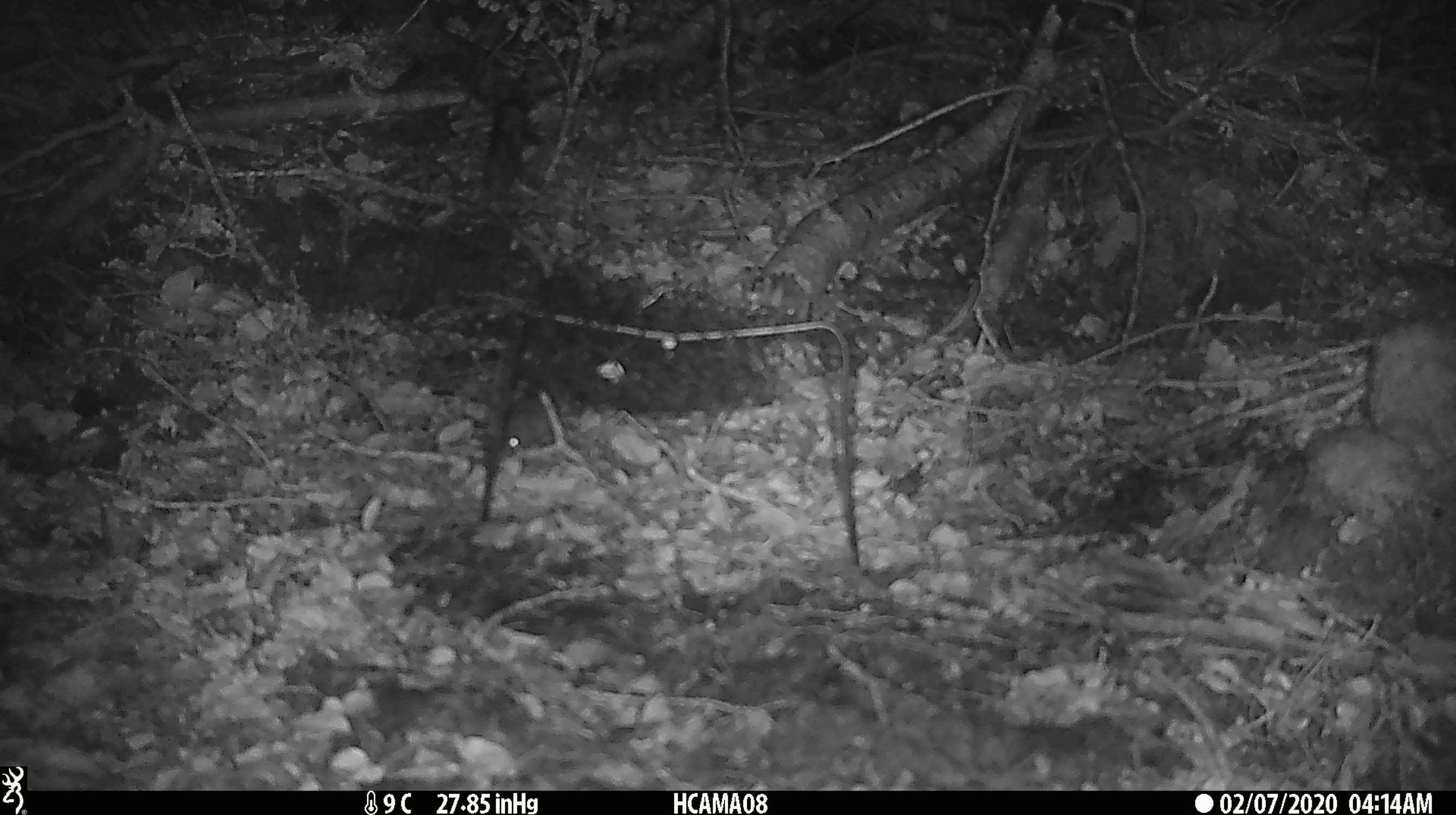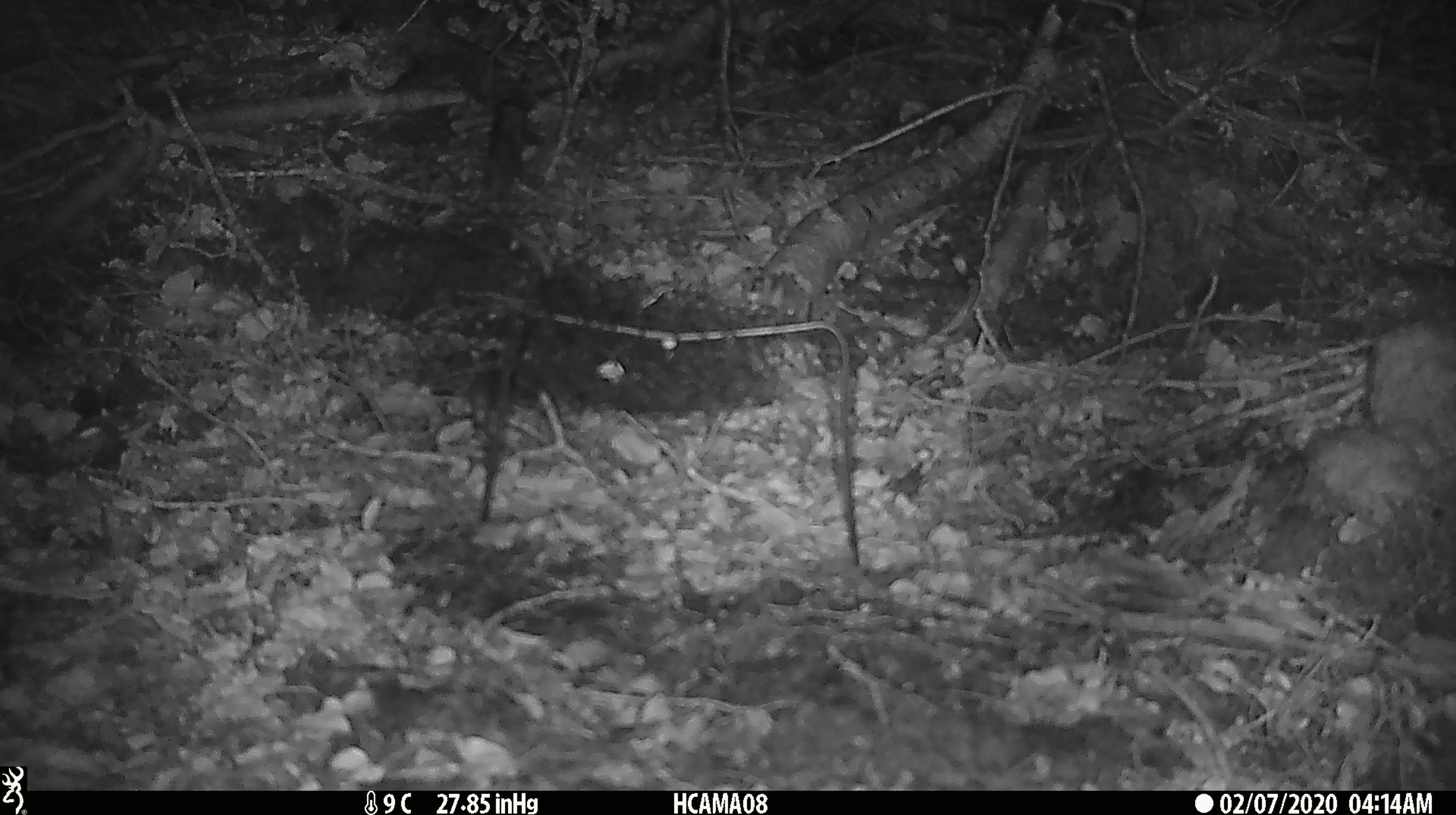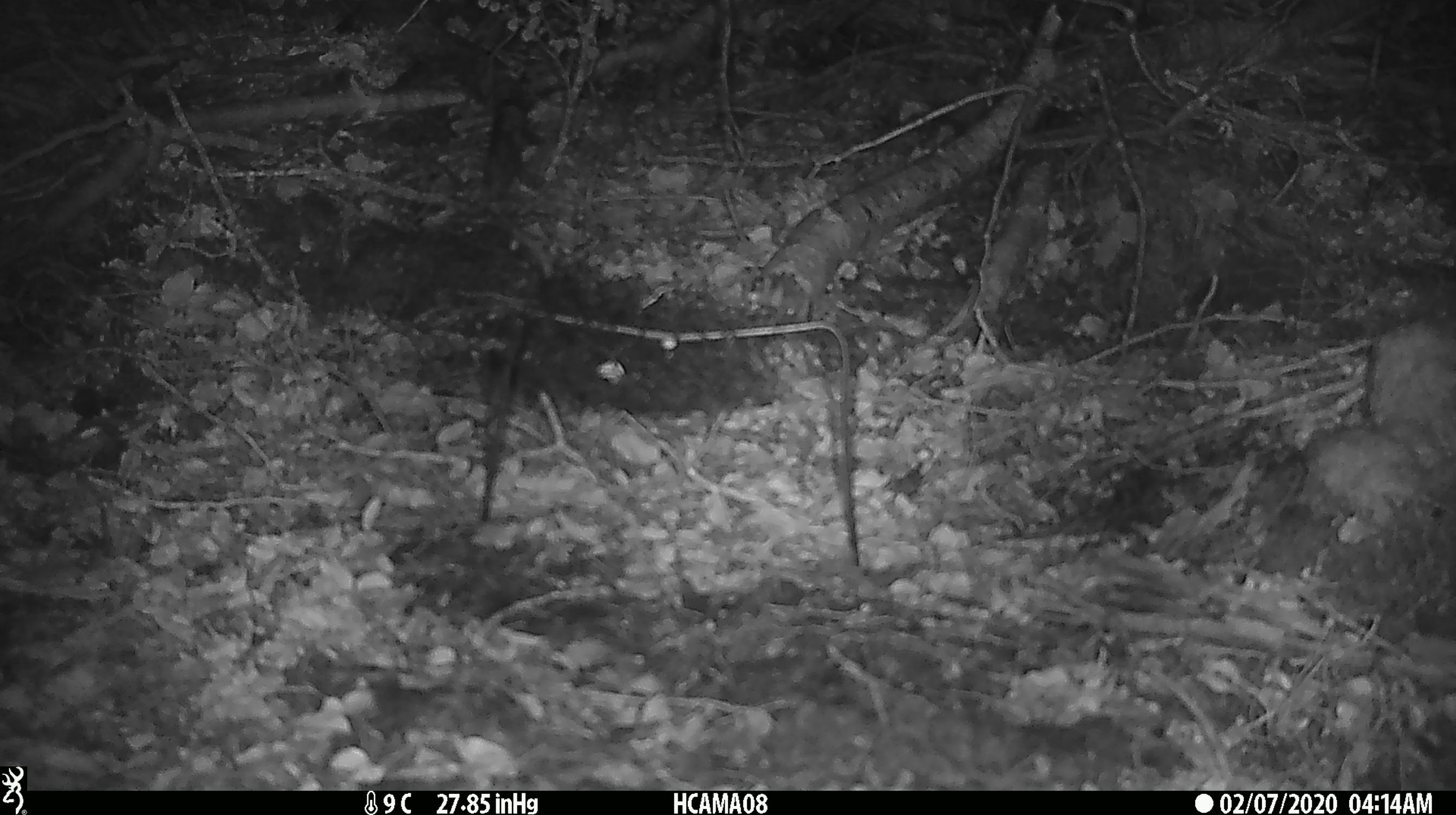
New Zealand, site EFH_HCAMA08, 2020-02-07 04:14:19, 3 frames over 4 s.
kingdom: Animalia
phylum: Chordata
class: Mammalia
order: Rodentia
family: Muridae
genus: Mus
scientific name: Mus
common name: mouse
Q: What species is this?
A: Mouse (Mus).